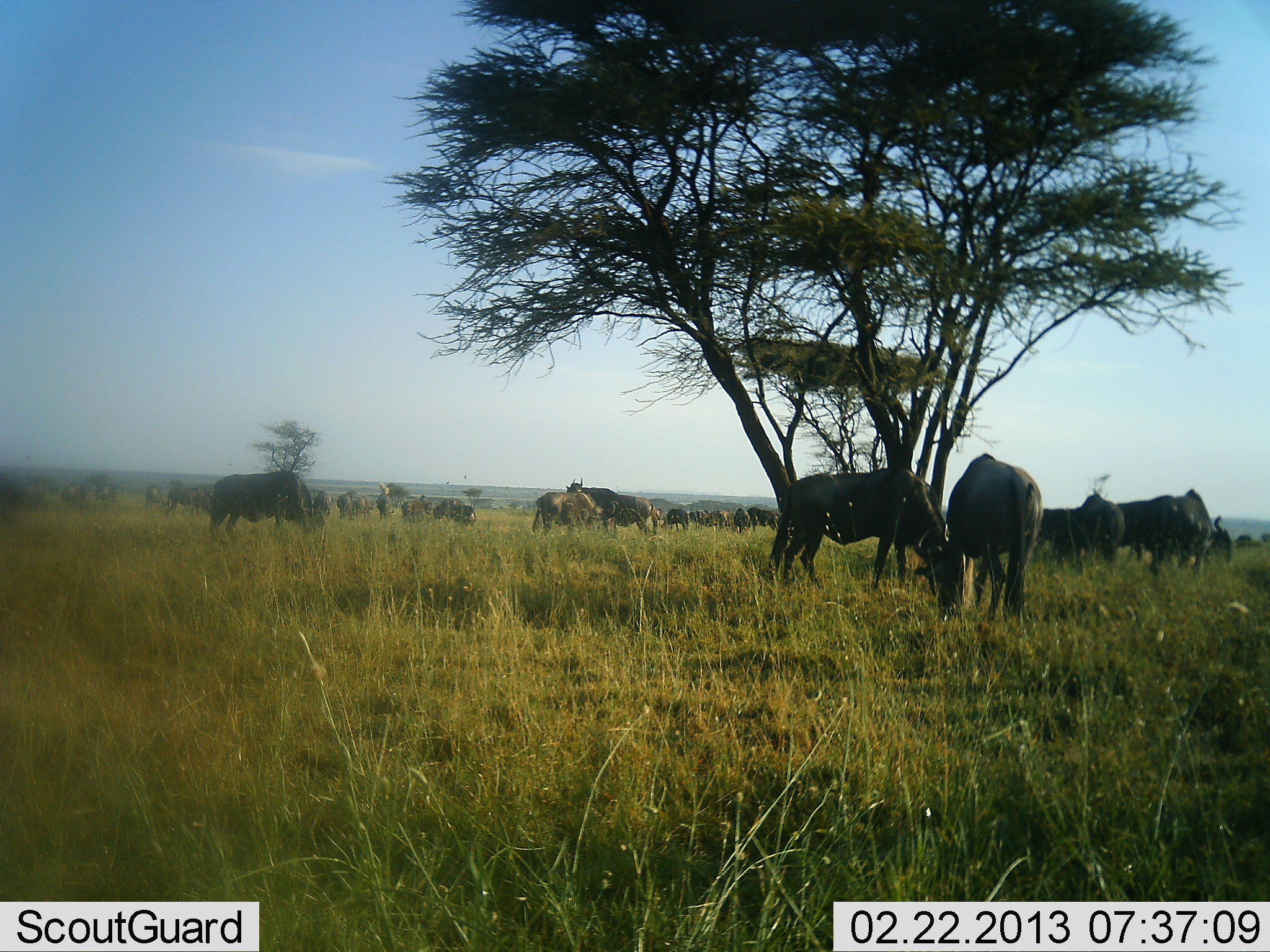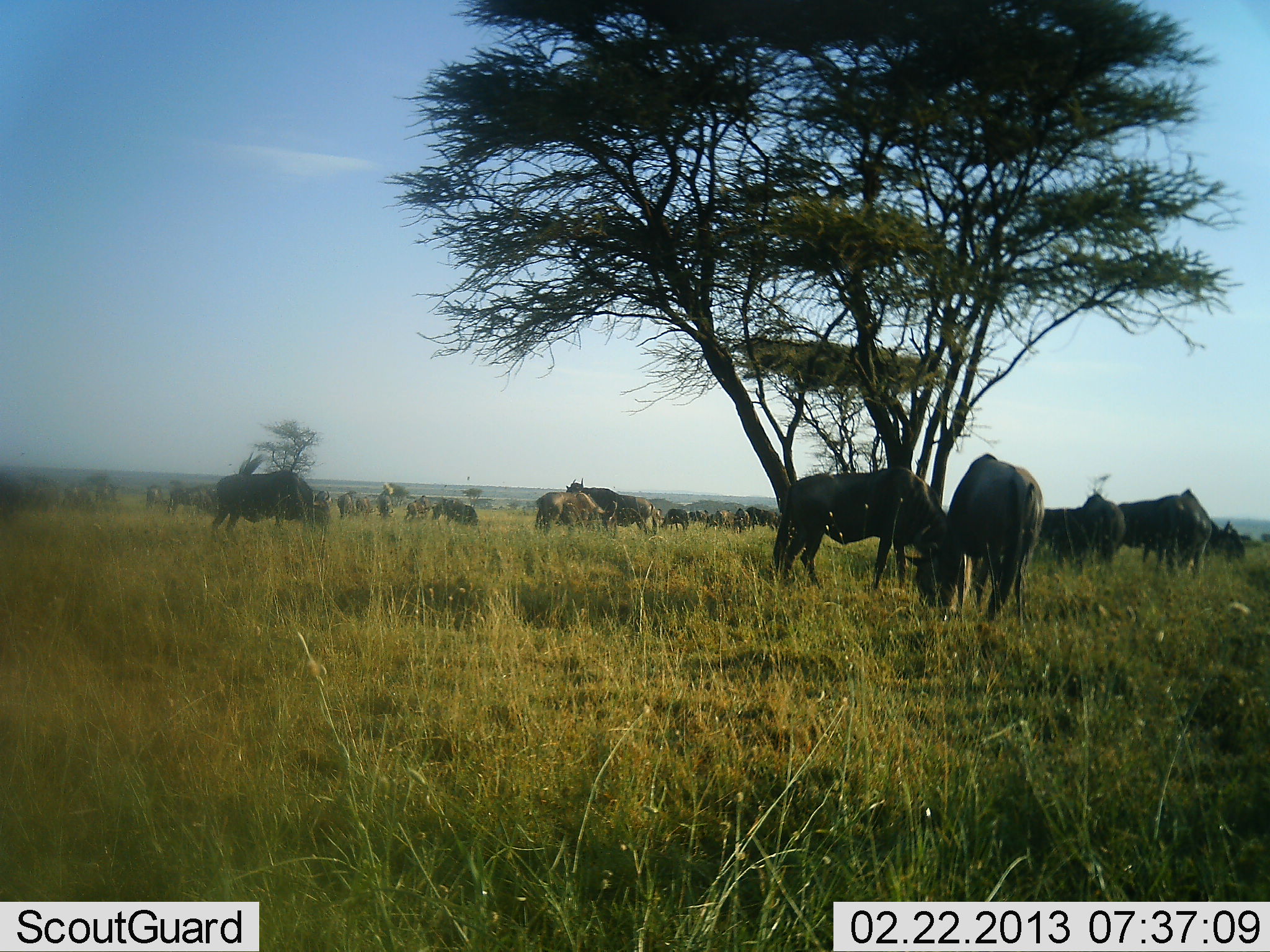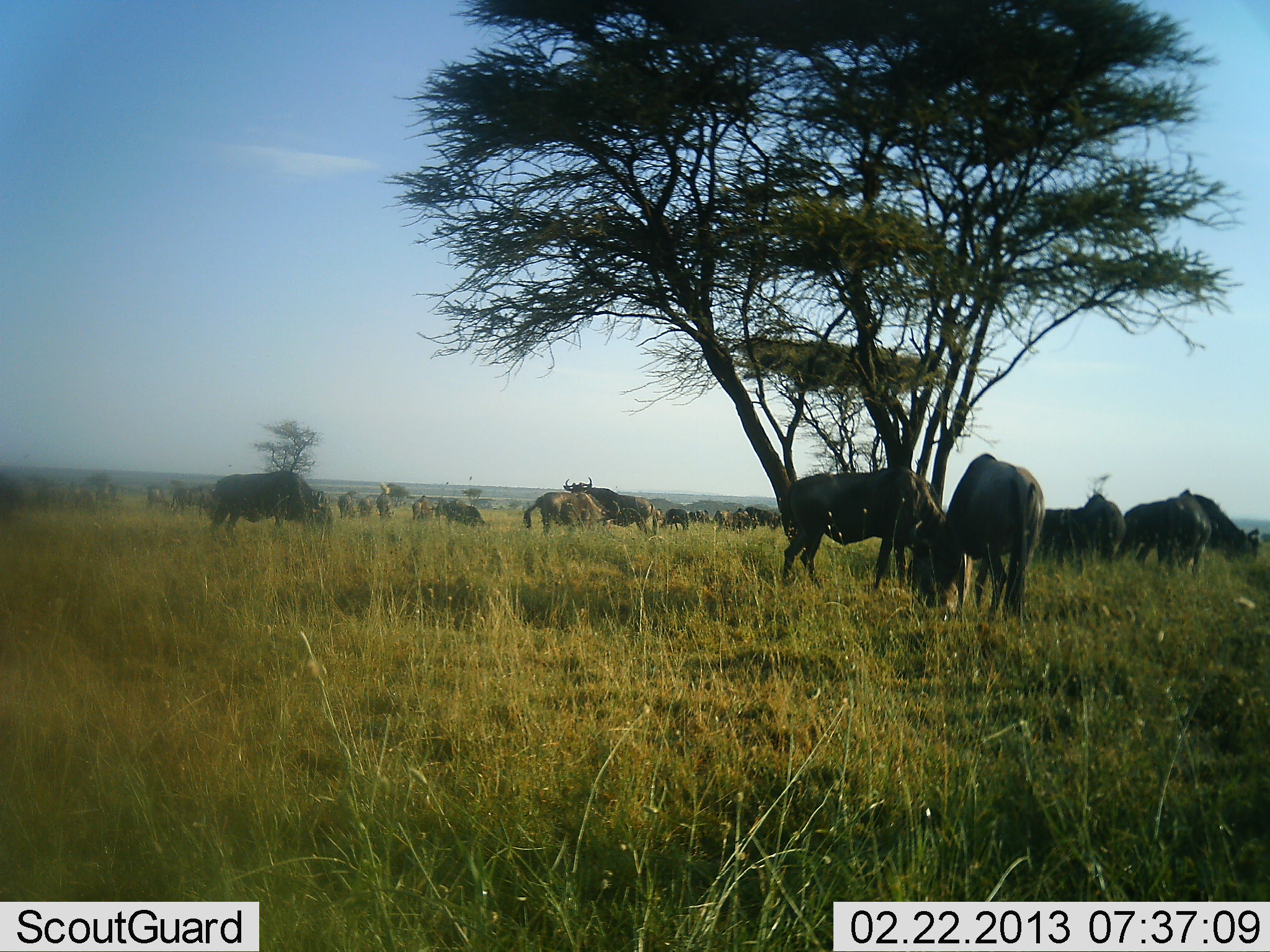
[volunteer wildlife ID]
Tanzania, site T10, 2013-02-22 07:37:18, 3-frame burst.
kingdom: Animalia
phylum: Chordata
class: Mammalia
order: Artiodactyla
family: Bovidae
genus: Connochaetes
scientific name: Connochaetes taurinus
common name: blue wildebeest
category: wildebeest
Wildebeest (blue wildebeest) (Connochaetes taurinus), count 11-50. Behavior (volunteer vote fractions): standing 63%, resting 0%, moving 23%, interacting 10%. Young present (vote fraction): 3%. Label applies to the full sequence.